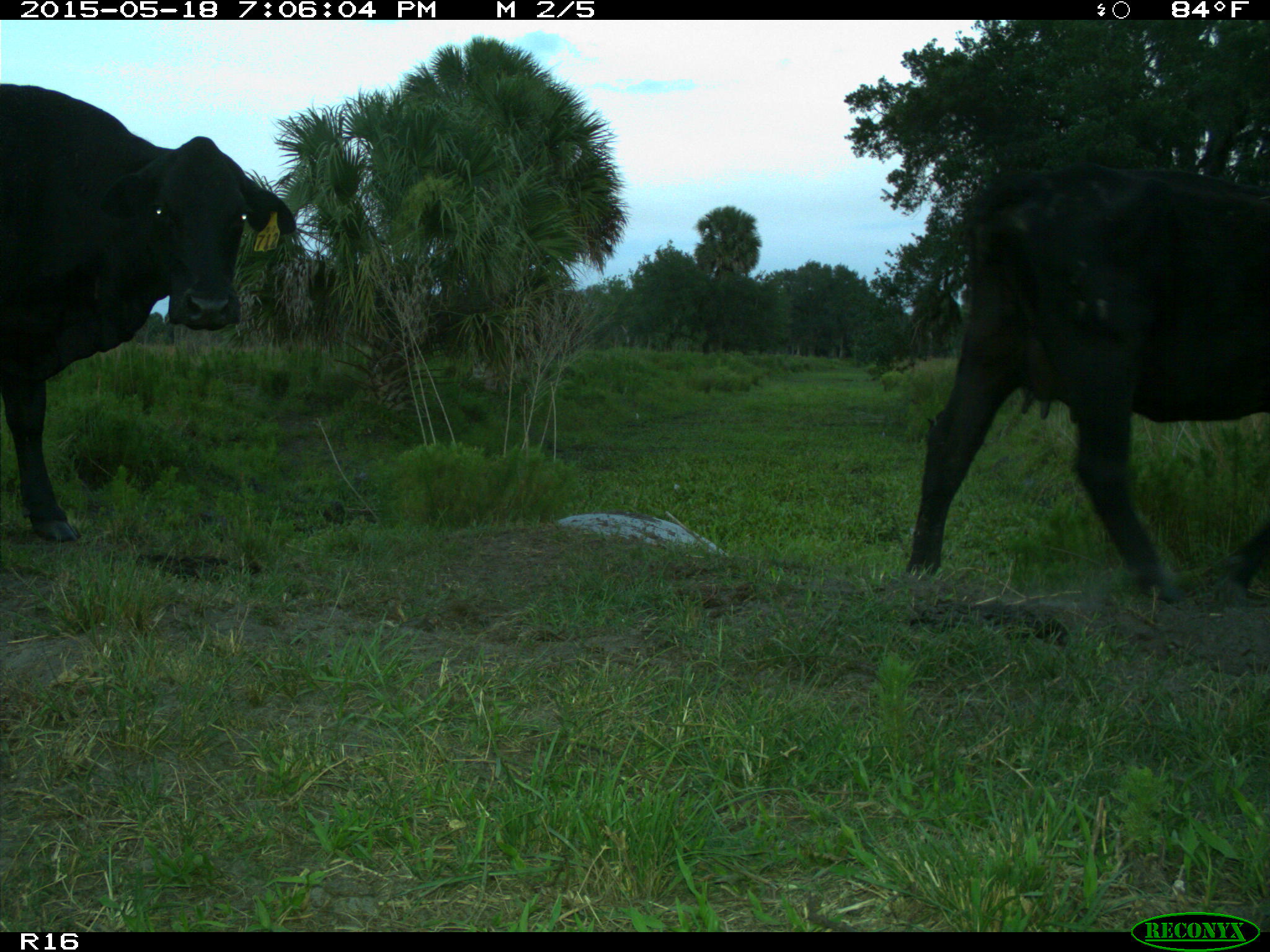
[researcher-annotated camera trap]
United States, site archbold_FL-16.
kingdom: Animalia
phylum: Chordata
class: Mammalia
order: Artiodactyla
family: Suidae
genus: Sus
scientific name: Sus scrofa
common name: wild boar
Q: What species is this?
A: Sus scrofa (wild boar).